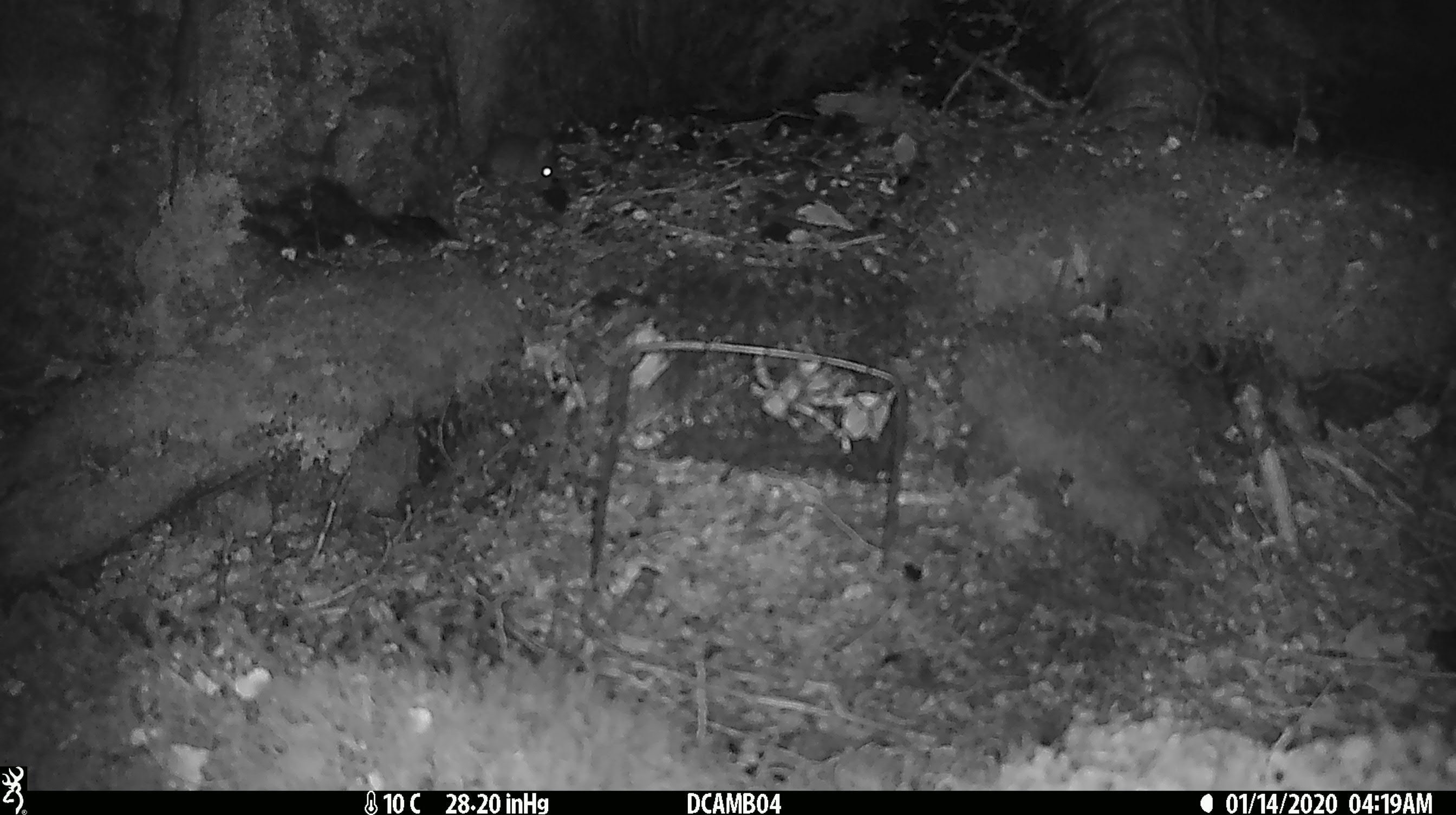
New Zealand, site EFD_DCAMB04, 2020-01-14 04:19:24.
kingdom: Animalia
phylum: Chordata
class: Mammalia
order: Rodentia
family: Muridae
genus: Mus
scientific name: Mus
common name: mouse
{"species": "mouse (Mus)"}